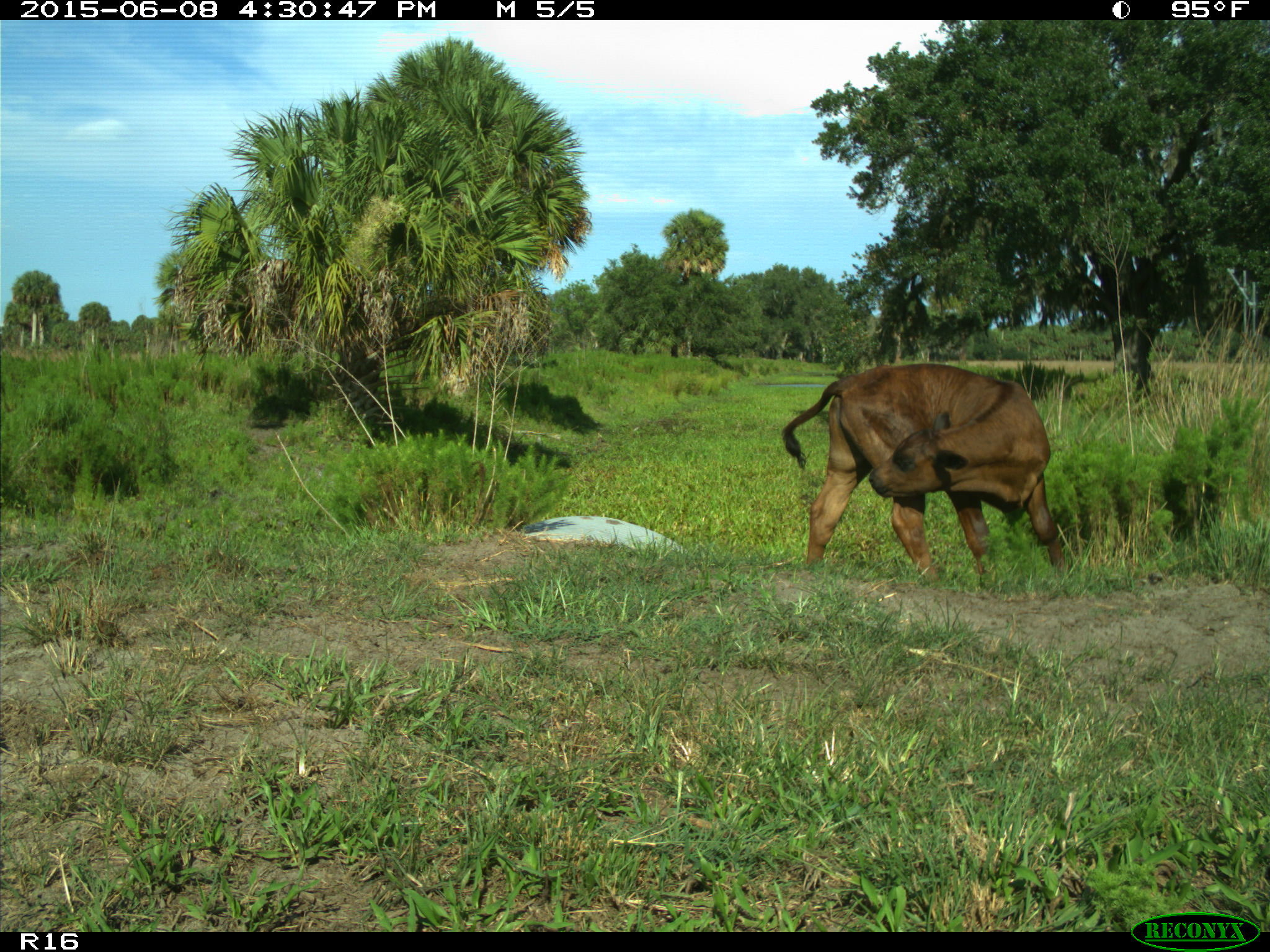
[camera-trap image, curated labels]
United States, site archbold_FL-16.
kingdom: Animalia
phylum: Chordata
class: Mammalia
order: Artiodactyla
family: Bovidae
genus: Bos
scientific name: Bos taurus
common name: domestic cow